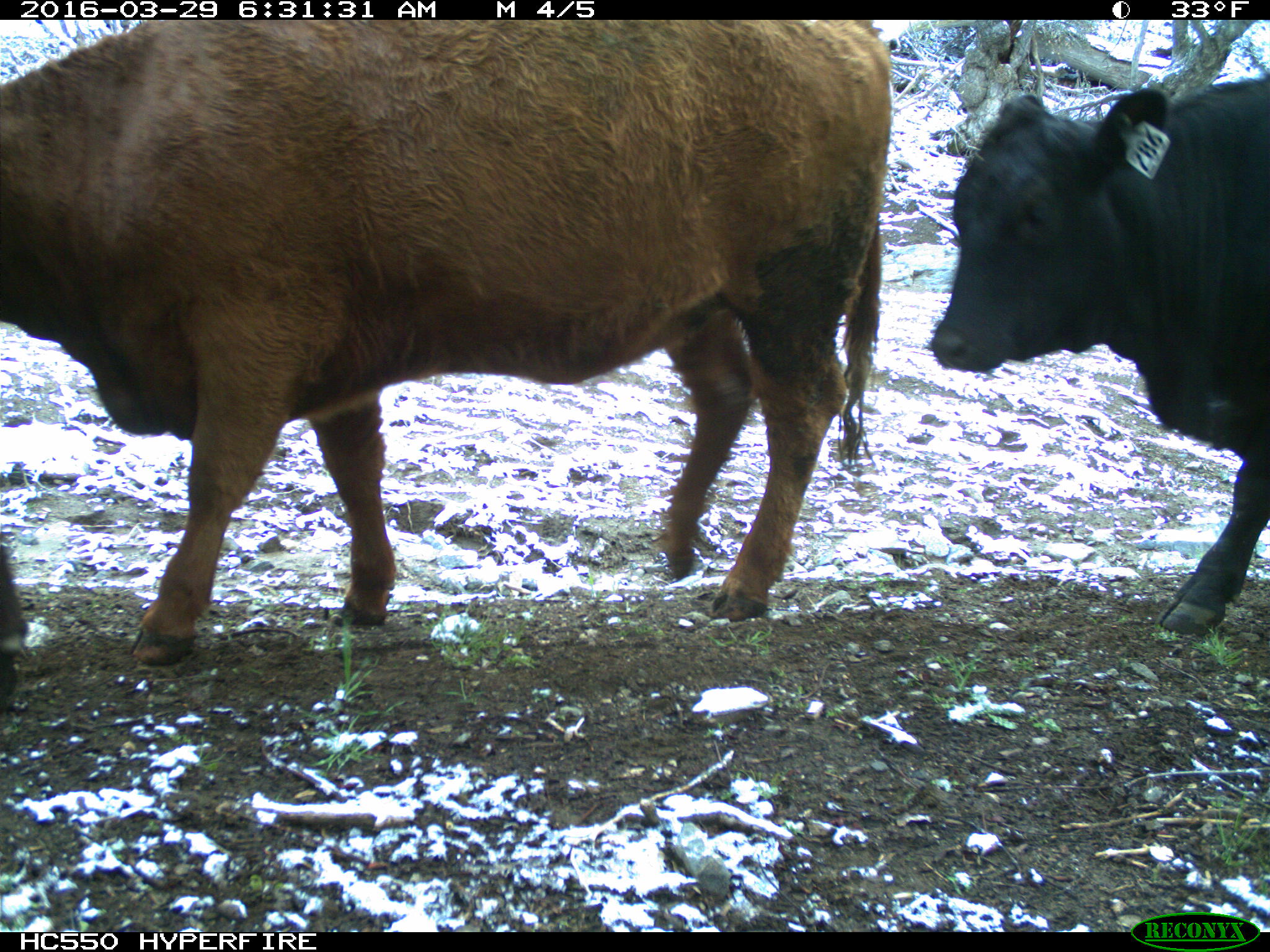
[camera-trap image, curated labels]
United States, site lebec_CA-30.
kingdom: Animalia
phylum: Chordata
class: Mammalia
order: Artiodactyla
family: Bovidae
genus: Bos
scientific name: Bos taurus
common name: domestic cow